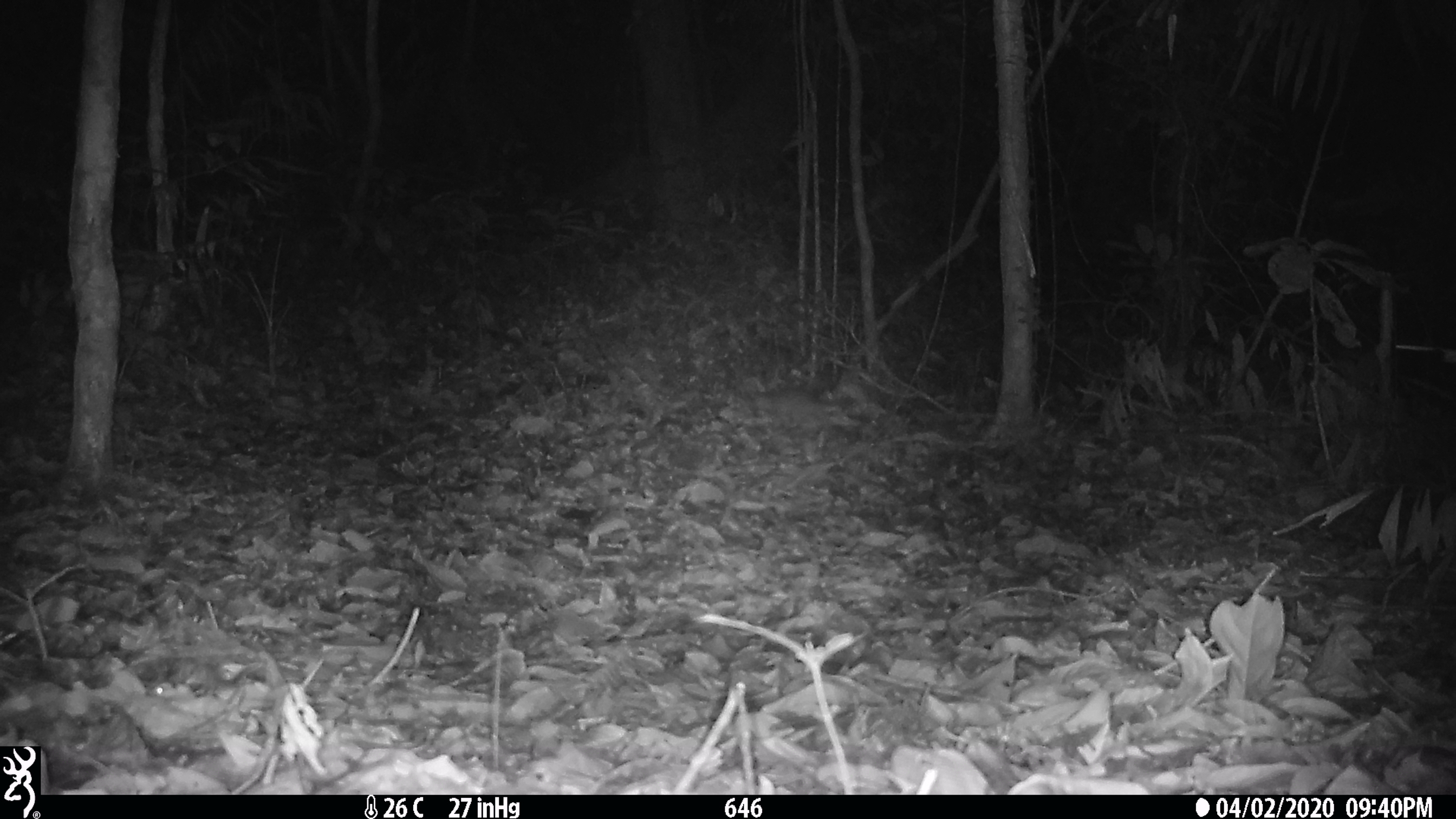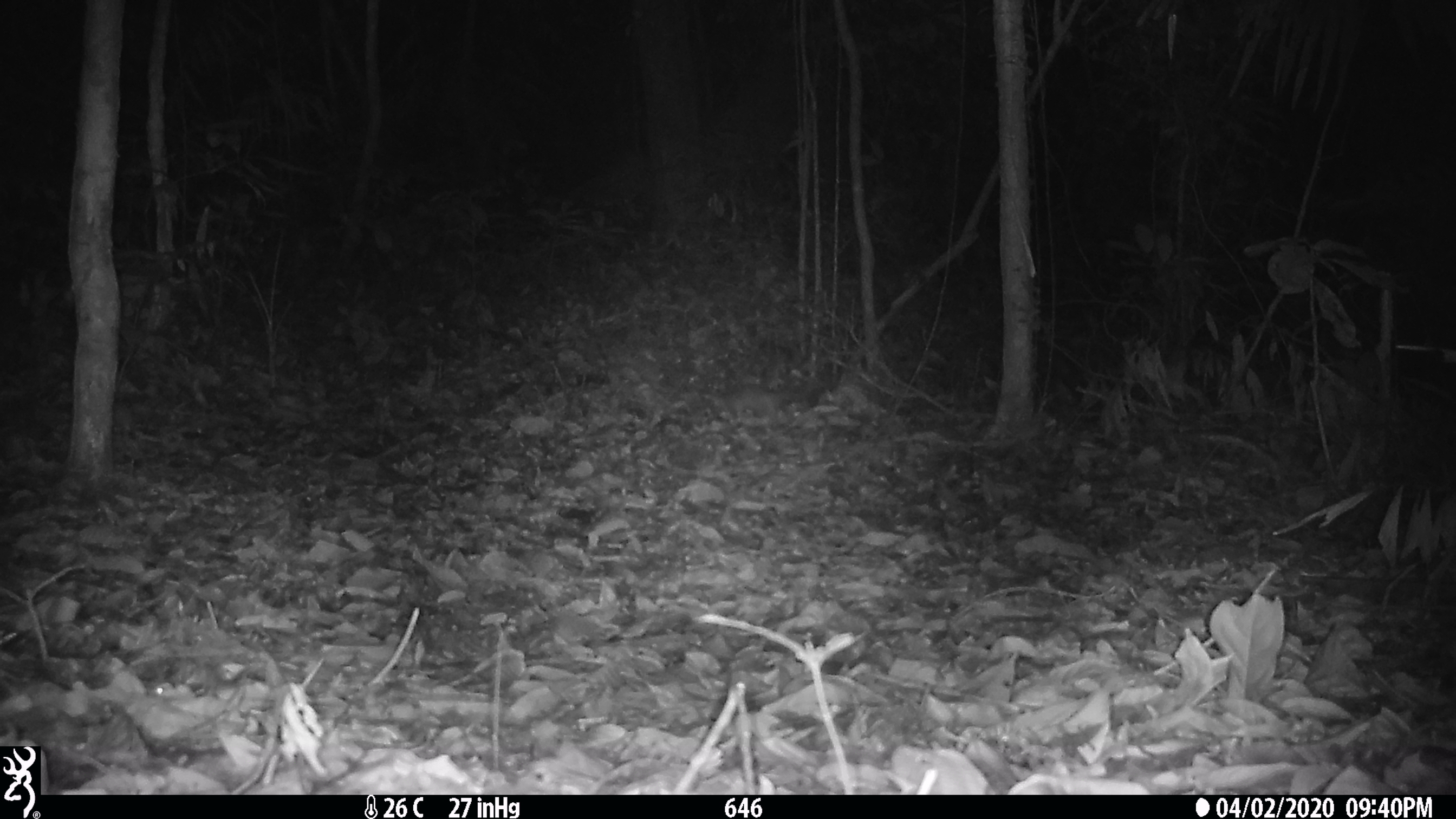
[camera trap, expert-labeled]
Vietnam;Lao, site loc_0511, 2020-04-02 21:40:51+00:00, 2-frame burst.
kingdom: Animalia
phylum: Chordata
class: Mammalia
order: Rodentia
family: Muridae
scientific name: Muridae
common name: old-world mice and rats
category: unidentified murid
Unidentified murid (old-world mice and rats) (Muridae). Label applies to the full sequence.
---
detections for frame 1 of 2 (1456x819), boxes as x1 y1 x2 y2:
unidentified murid: 751 385 831 446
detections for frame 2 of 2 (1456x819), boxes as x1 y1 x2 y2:
unidentified murid: 710 386 798 425